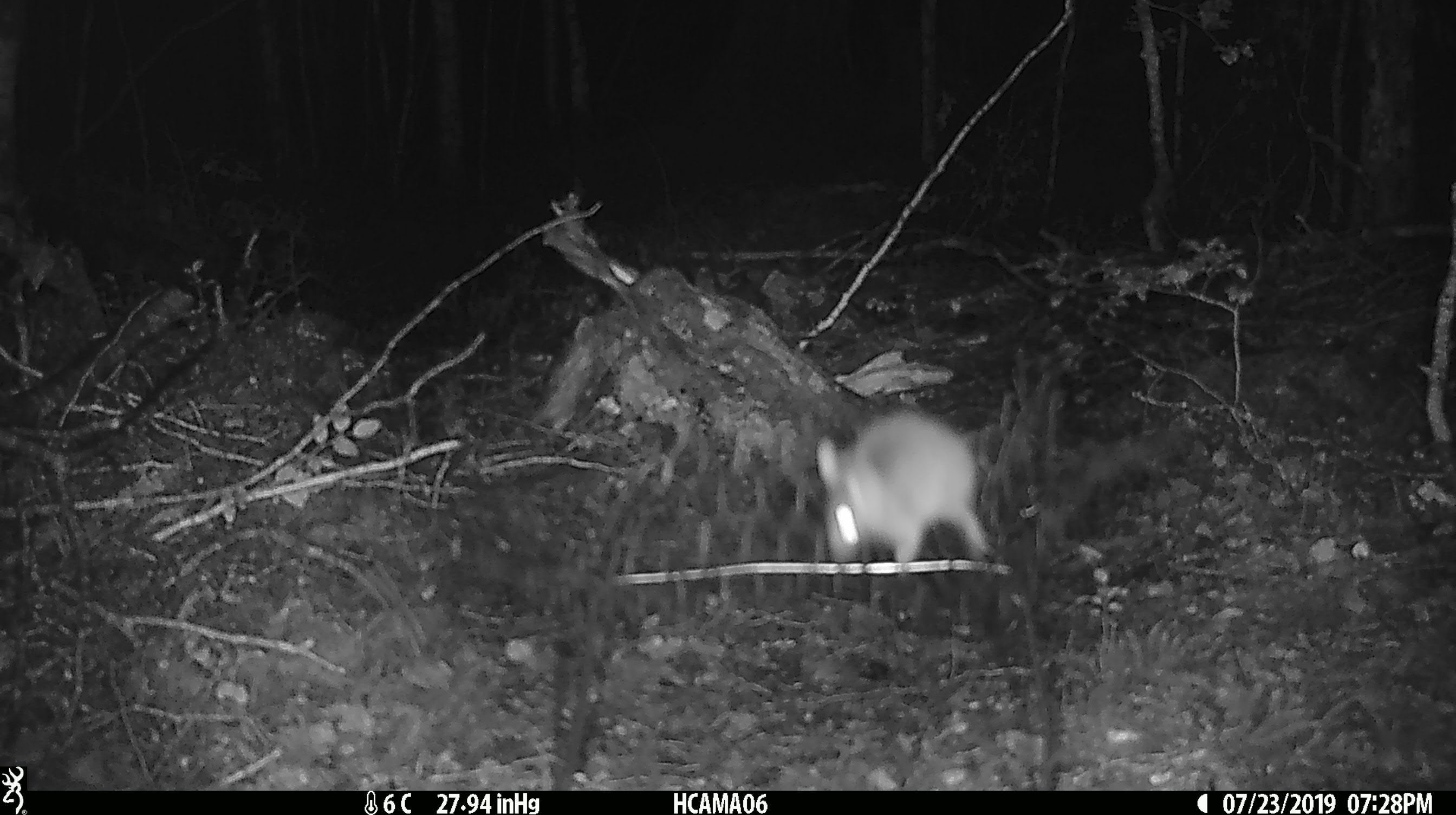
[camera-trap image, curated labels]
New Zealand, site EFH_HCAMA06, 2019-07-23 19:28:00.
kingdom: Animalia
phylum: Chordata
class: Mammalia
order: Rodentia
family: Muridae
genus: Mus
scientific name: Mus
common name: mouse